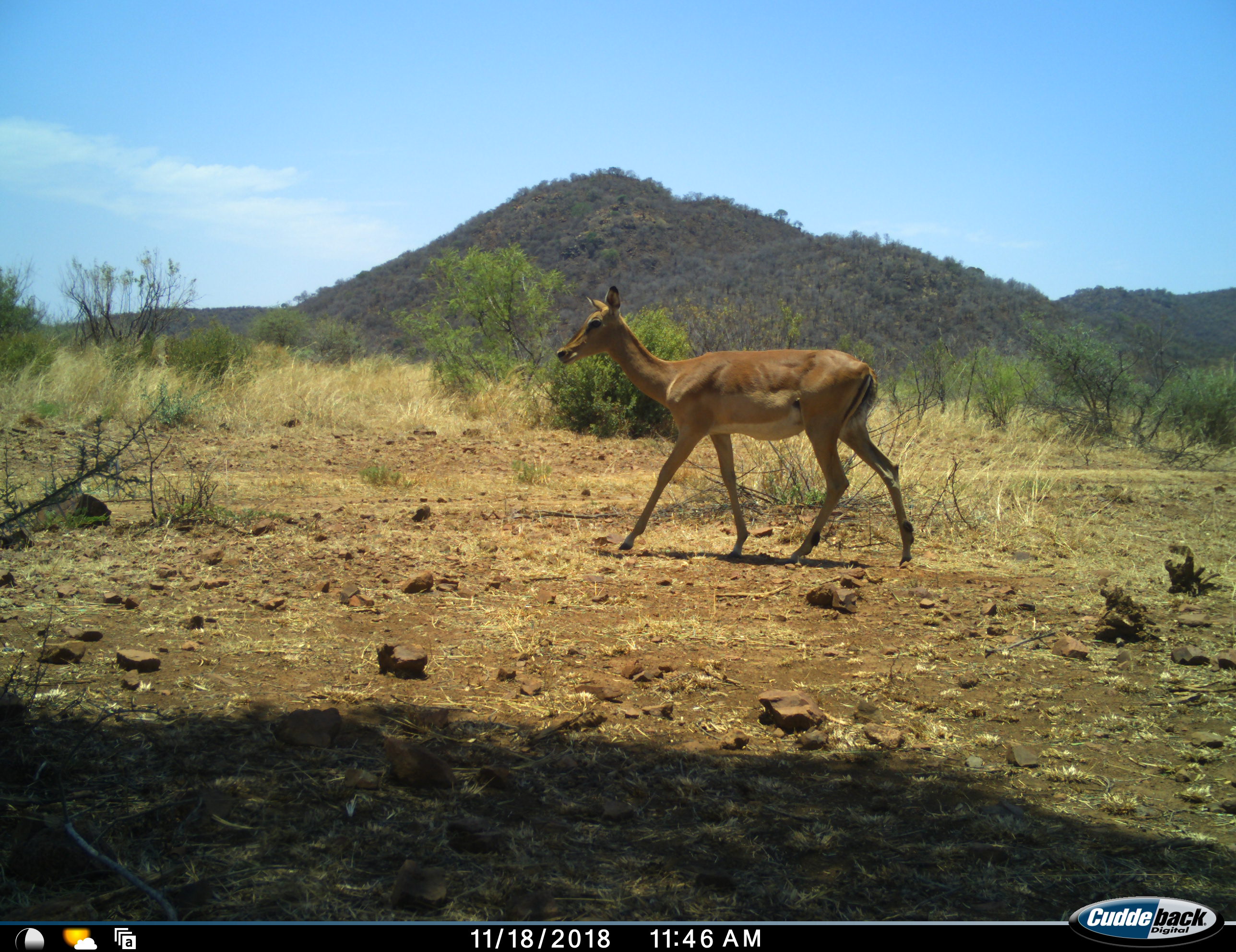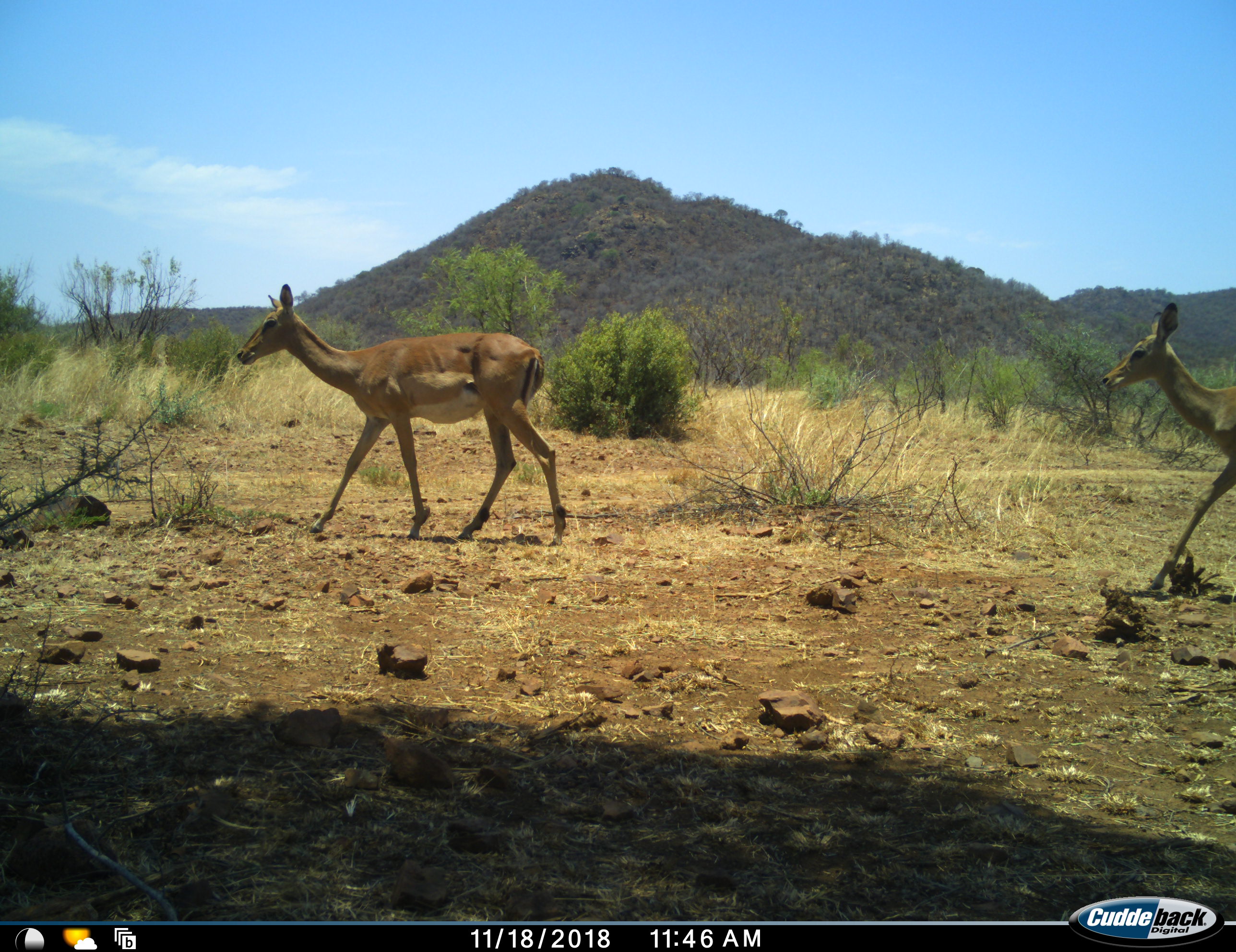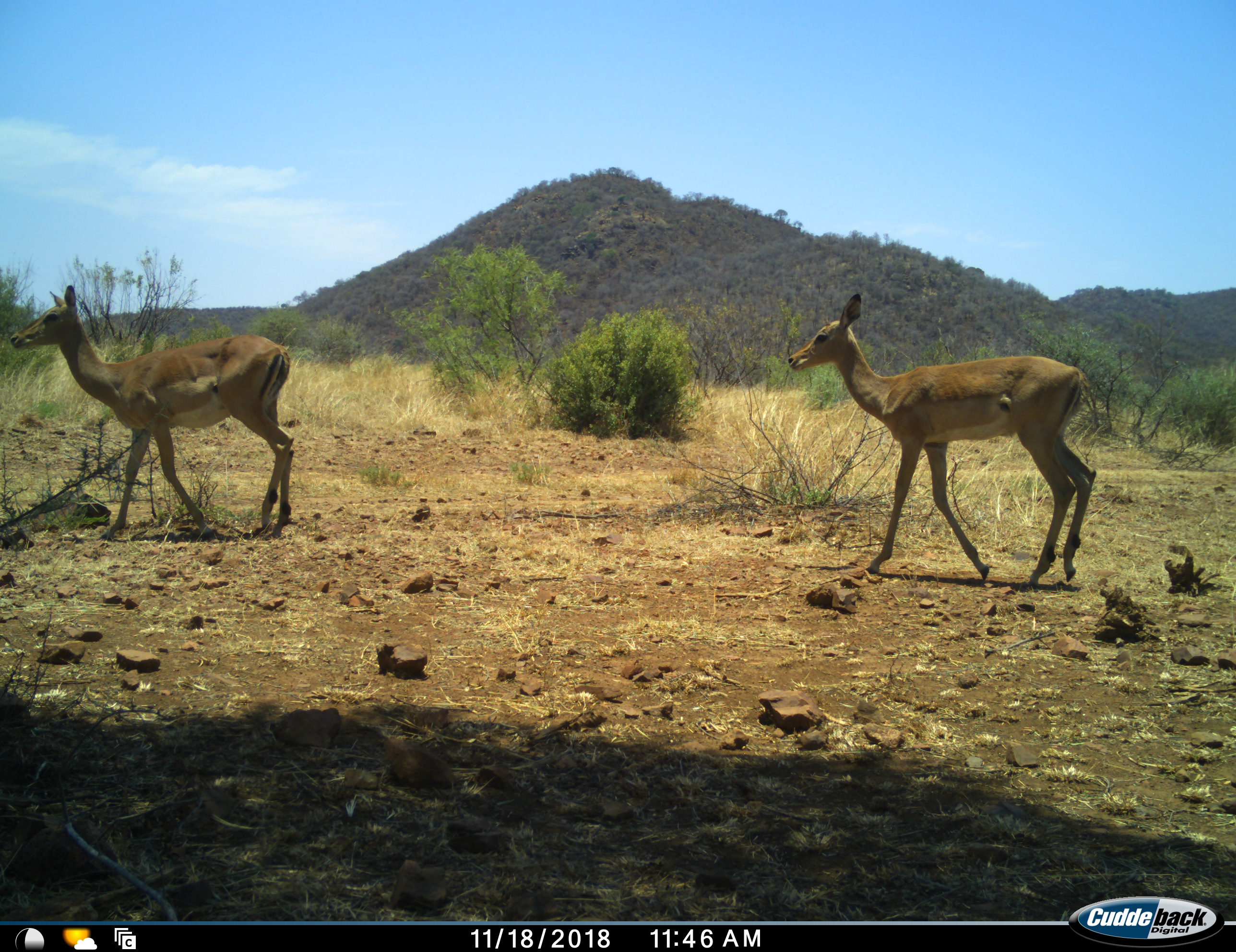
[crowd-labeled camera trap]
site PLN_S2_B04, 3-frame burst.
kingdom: Animalia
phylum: Chordata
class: Mammalia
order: Artiodactyla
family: Bovidae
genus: Aepyceros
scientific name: Aepyceros melampus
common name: impala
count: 2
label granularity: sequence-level